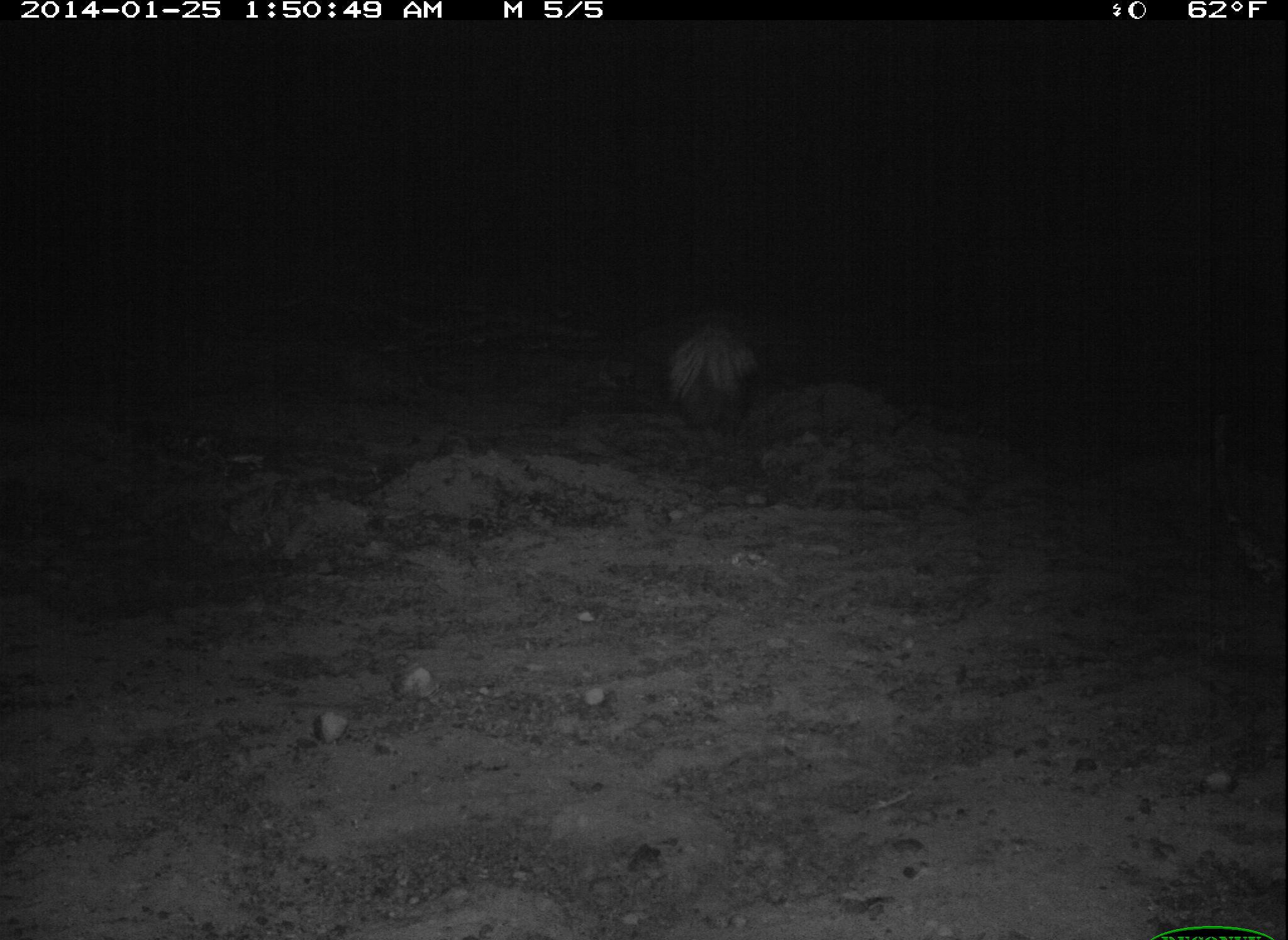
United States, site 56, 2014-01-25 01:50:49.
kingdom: Animalia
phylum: Chordata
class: Mammalia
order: Carnivora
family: Mephitidae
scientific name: Mephitidae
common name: skunk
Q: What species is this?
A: Skunk (Mephitidae).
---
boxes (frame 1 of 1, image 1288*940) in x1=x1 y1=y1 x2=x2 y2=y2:
skunk: x1=664 y1=324 x2=759 y2=431